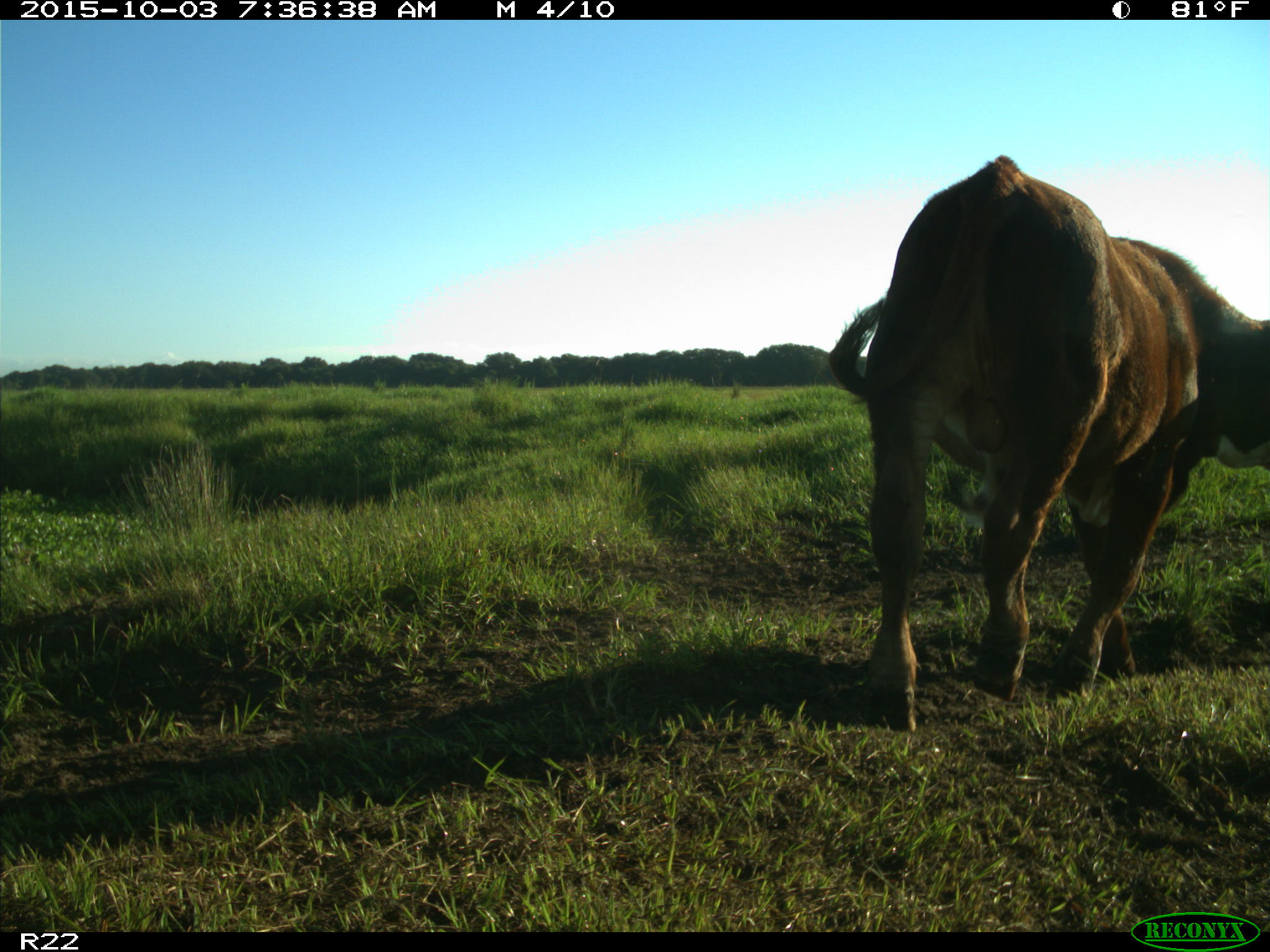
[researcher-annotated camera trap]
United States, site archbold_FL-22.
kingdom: Animalia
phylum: Chordata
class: Mammalia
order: Artiodactyla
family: Bovidae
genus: Bos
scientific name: Bos taurus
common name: domestic cow